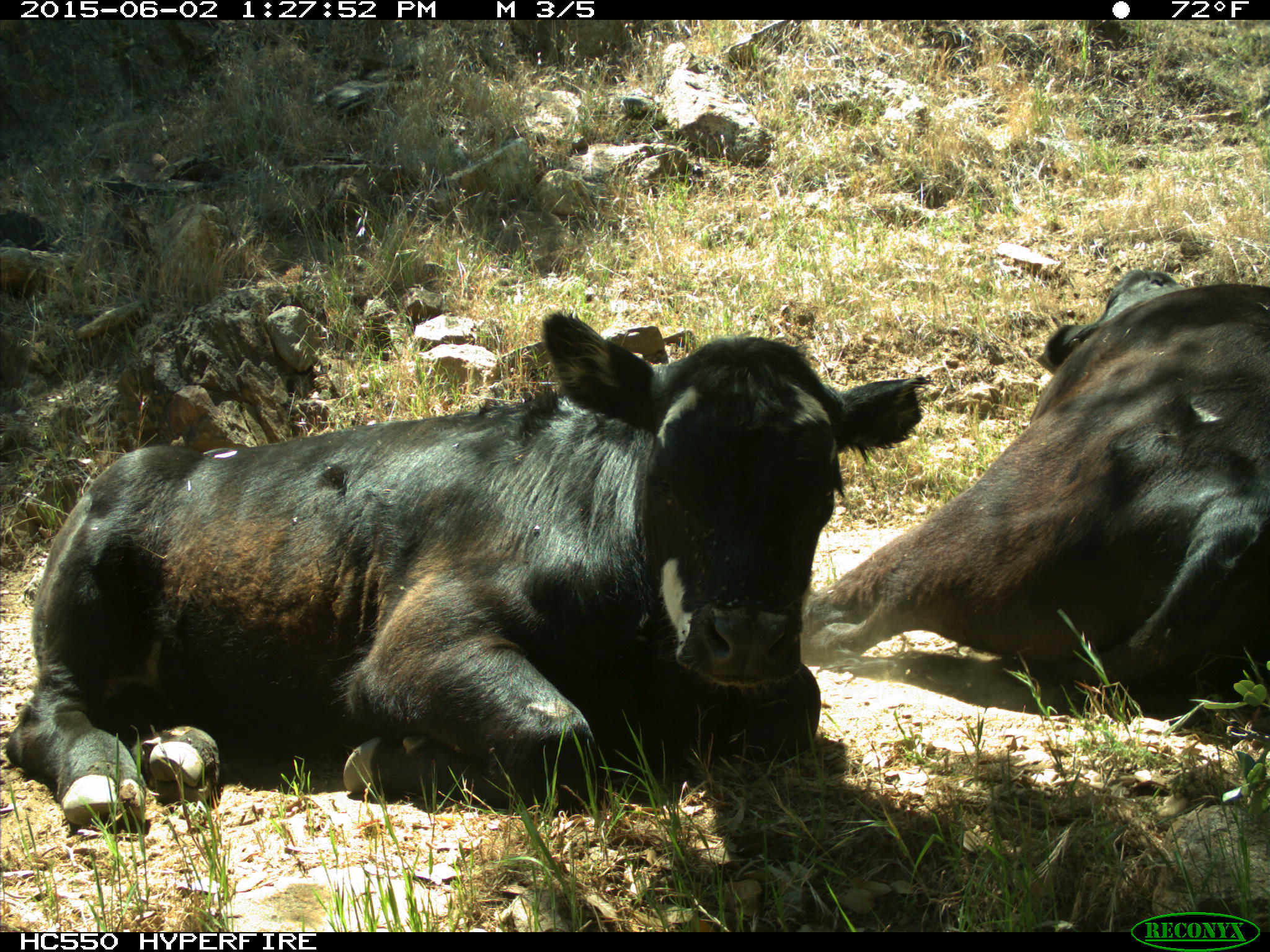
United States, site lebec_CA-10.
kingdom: Animalia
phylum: Chordata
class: Mammalia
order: Artiodactyla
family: Bovidae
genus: Bos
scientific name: Bos taurus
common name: domestic cow